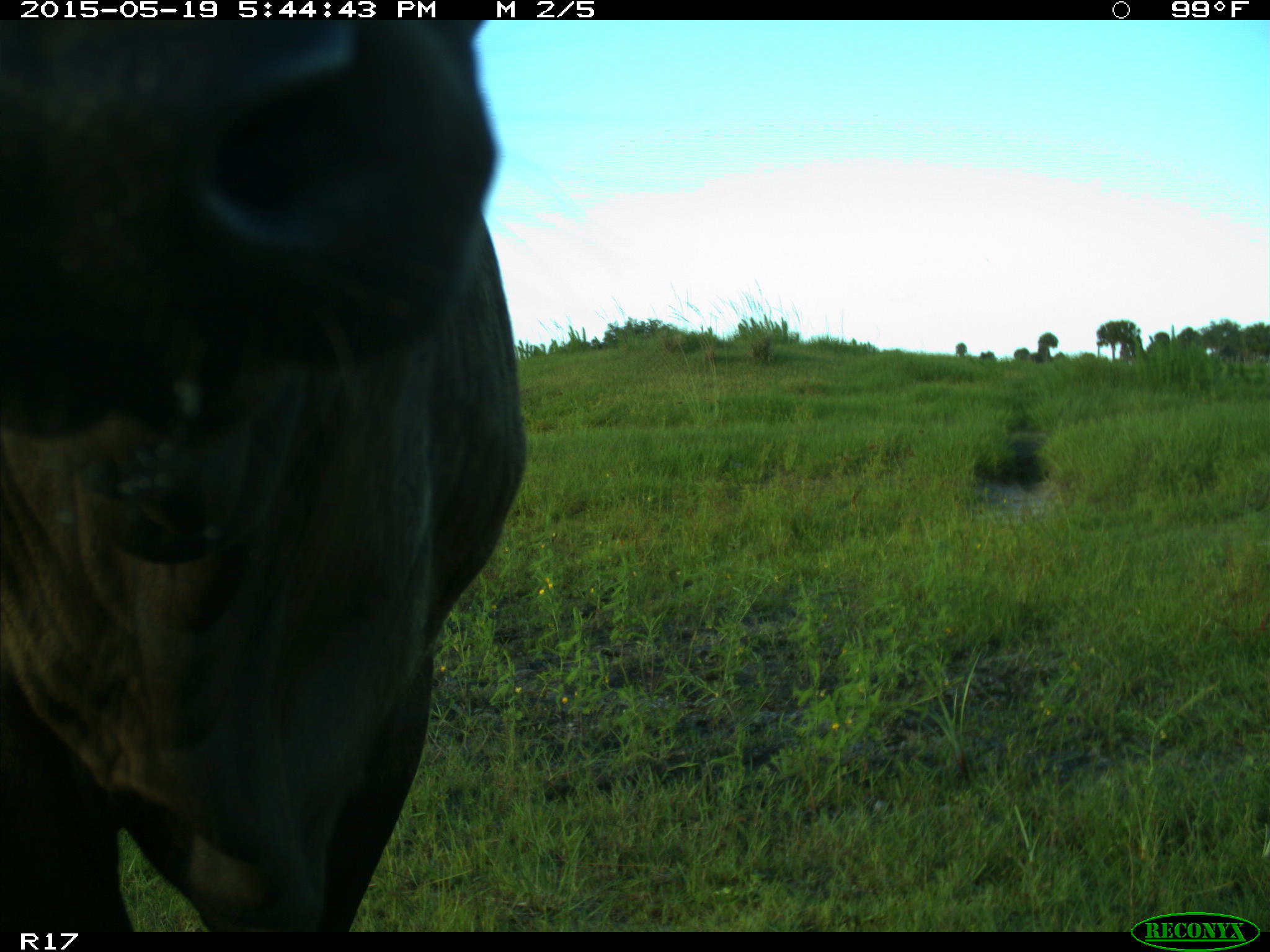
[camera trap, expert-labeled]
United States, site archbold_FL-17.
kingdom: Animalia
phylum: Chordata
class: Mammalia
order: Artiodactyla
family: Bovidae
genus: Bos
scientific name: Bos taurus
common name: domestic cow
Bos taurus (domestic cow).